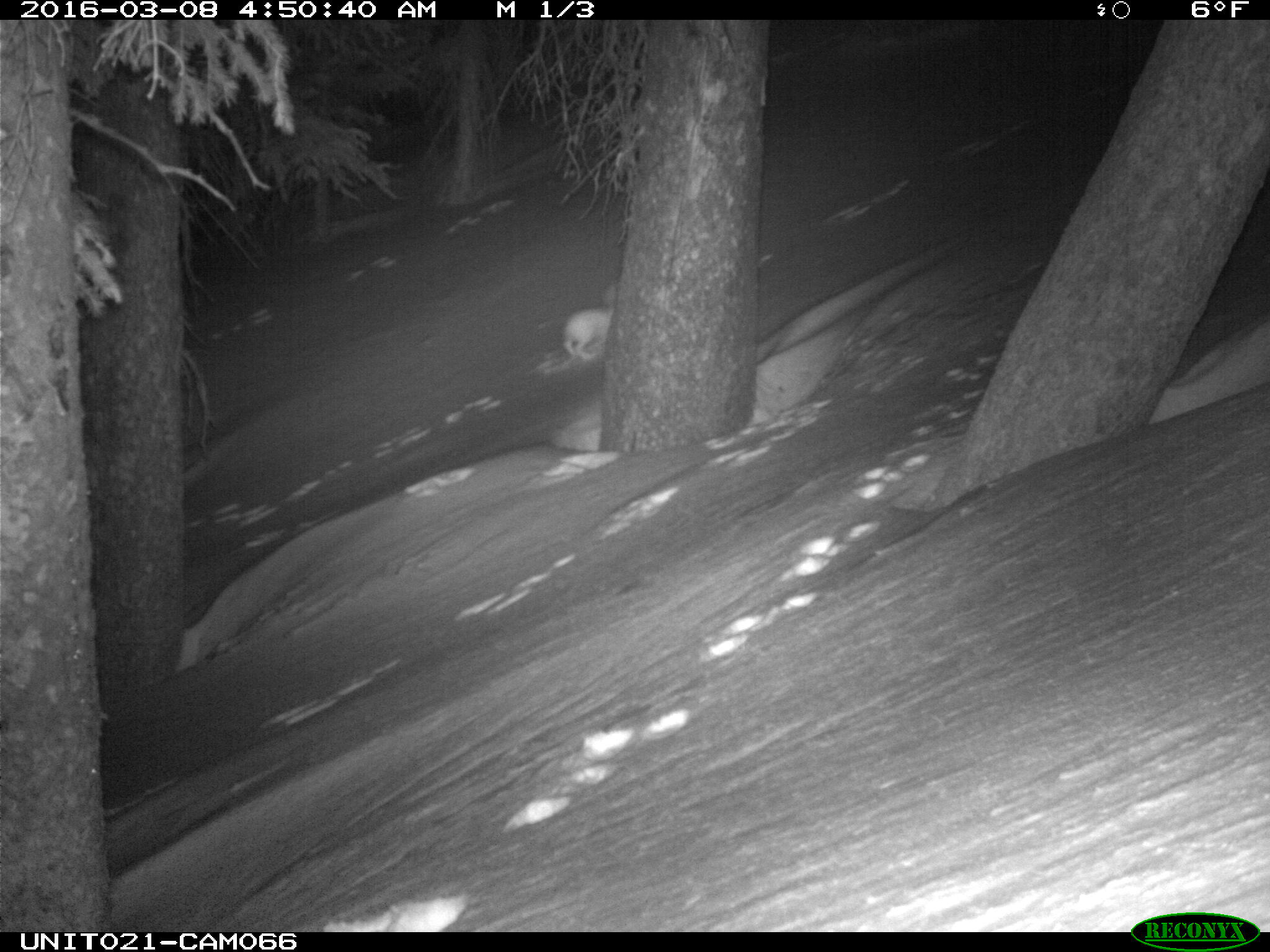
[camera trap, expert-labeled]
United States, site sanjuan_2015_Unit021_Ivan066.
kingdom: Animalia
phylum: Chordata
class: Mammalia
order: Lagomorpha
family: Leporidae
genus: Lepus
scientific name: Lepus americanus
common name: snowshoe hare